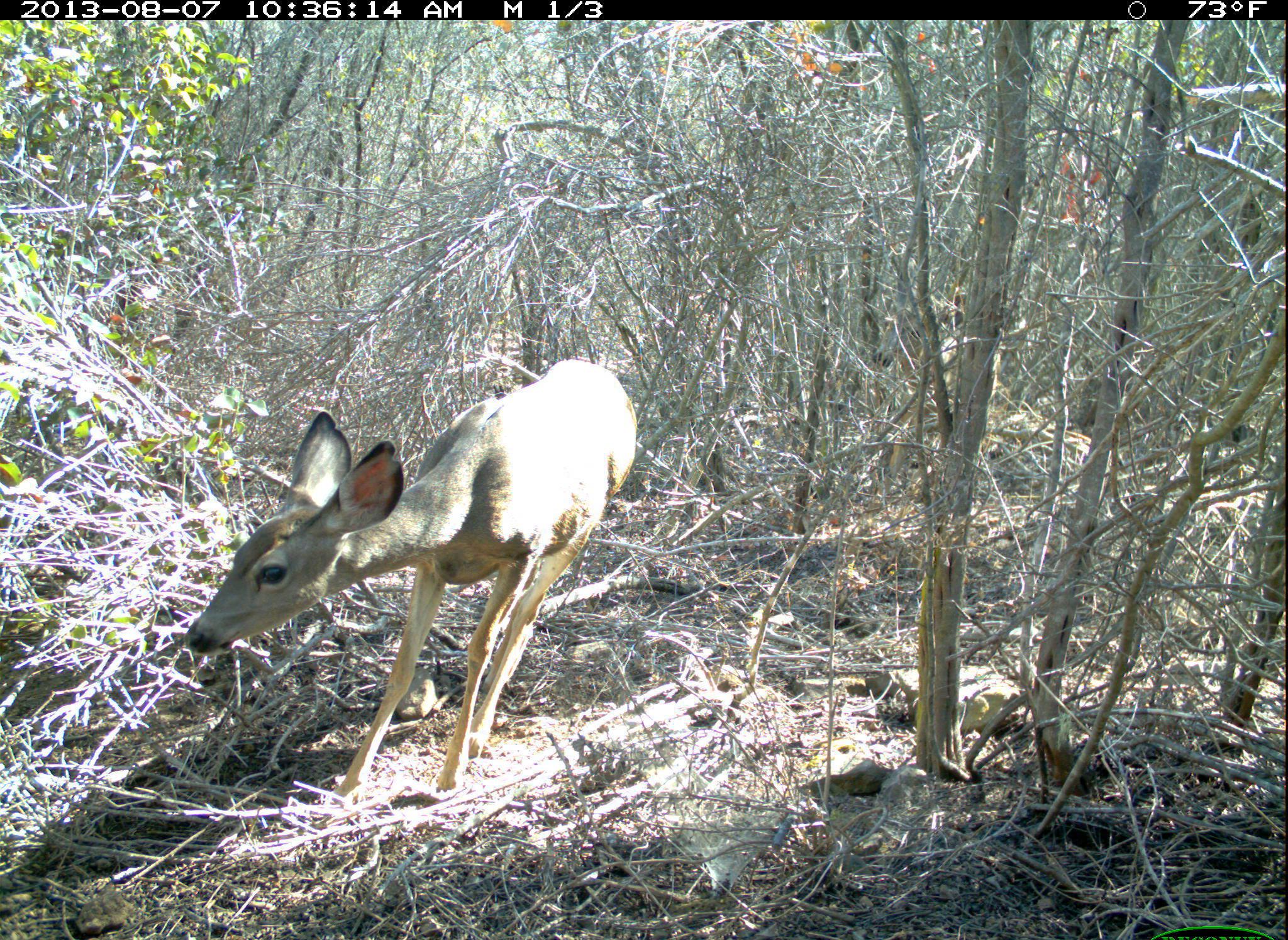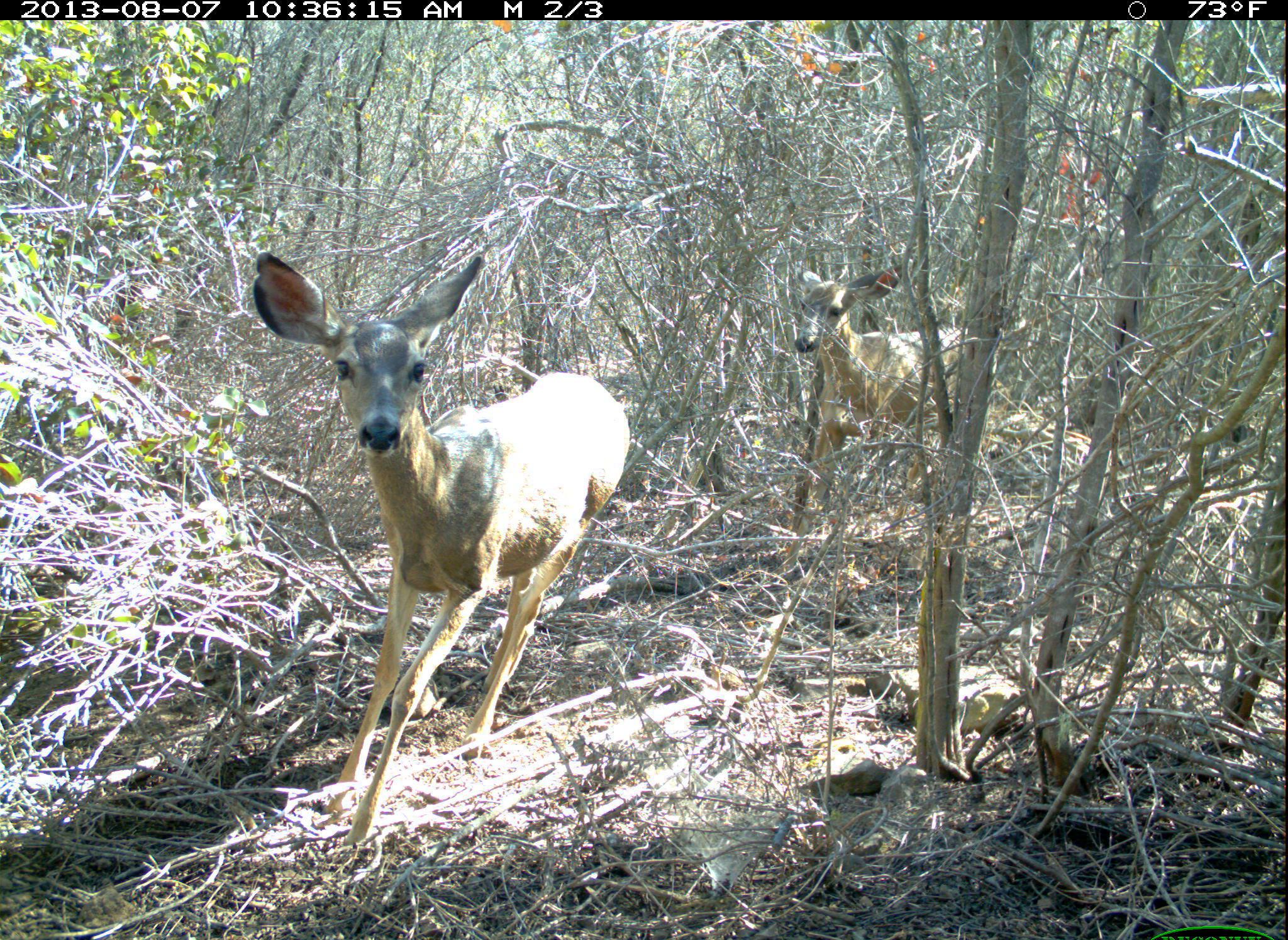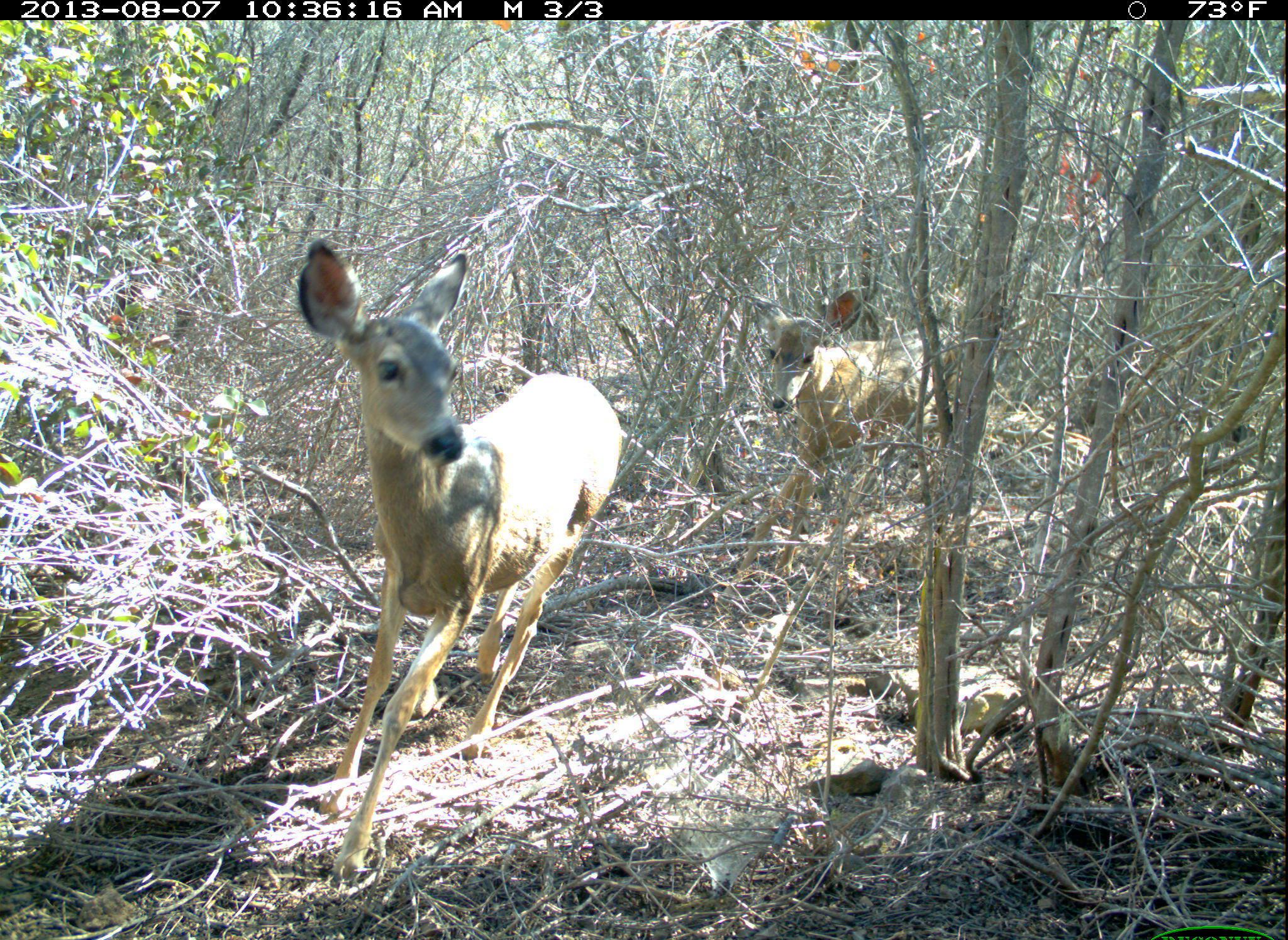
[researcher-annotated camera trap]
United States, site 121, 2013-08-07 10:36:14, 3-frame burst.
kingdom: Animalia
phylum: Chordata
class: Mammalia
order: Artiodactyla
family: Cervidae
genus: Odocoileus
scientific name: Odocoileus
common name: deer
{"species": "deer (Odocoileus)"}